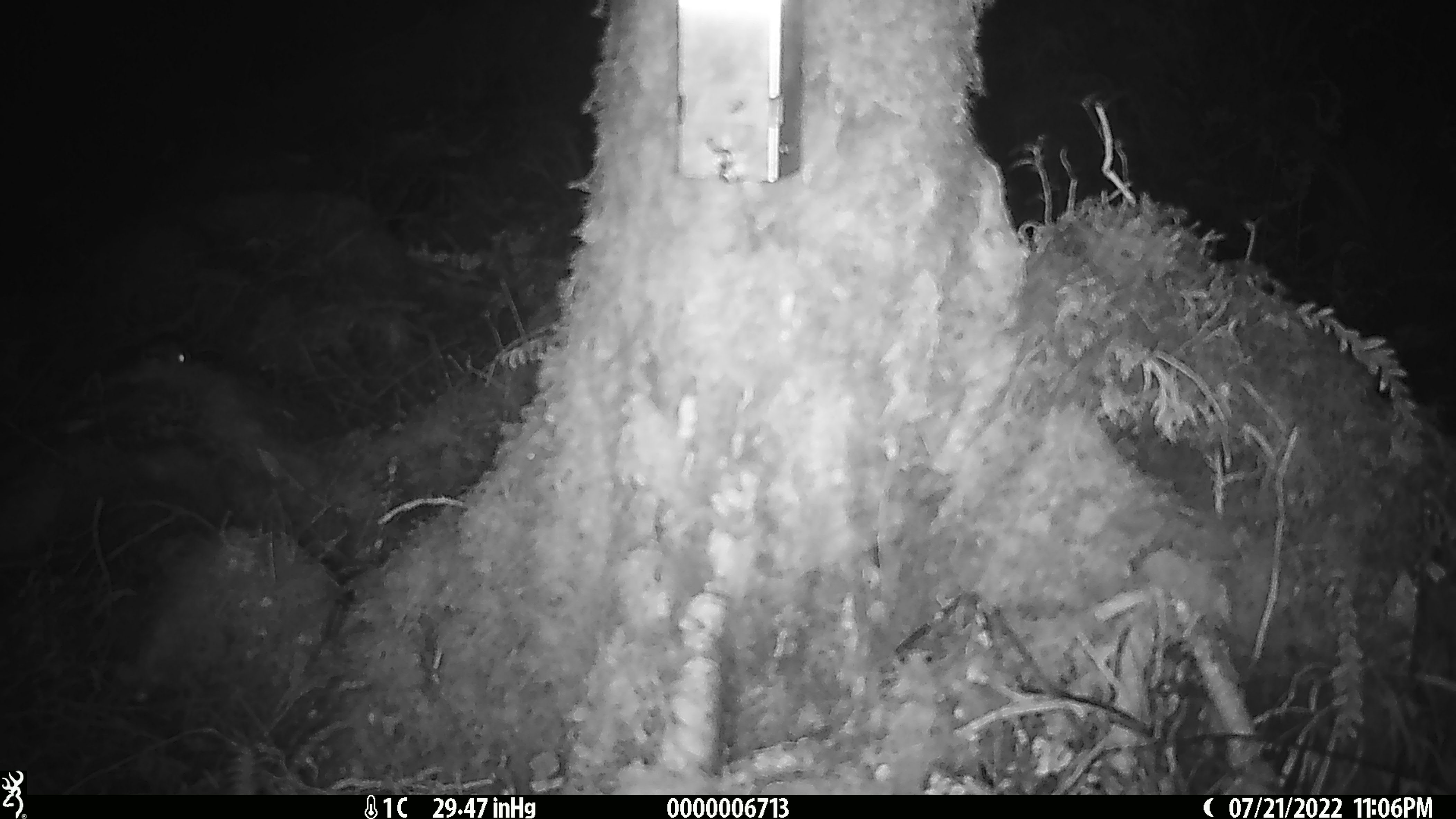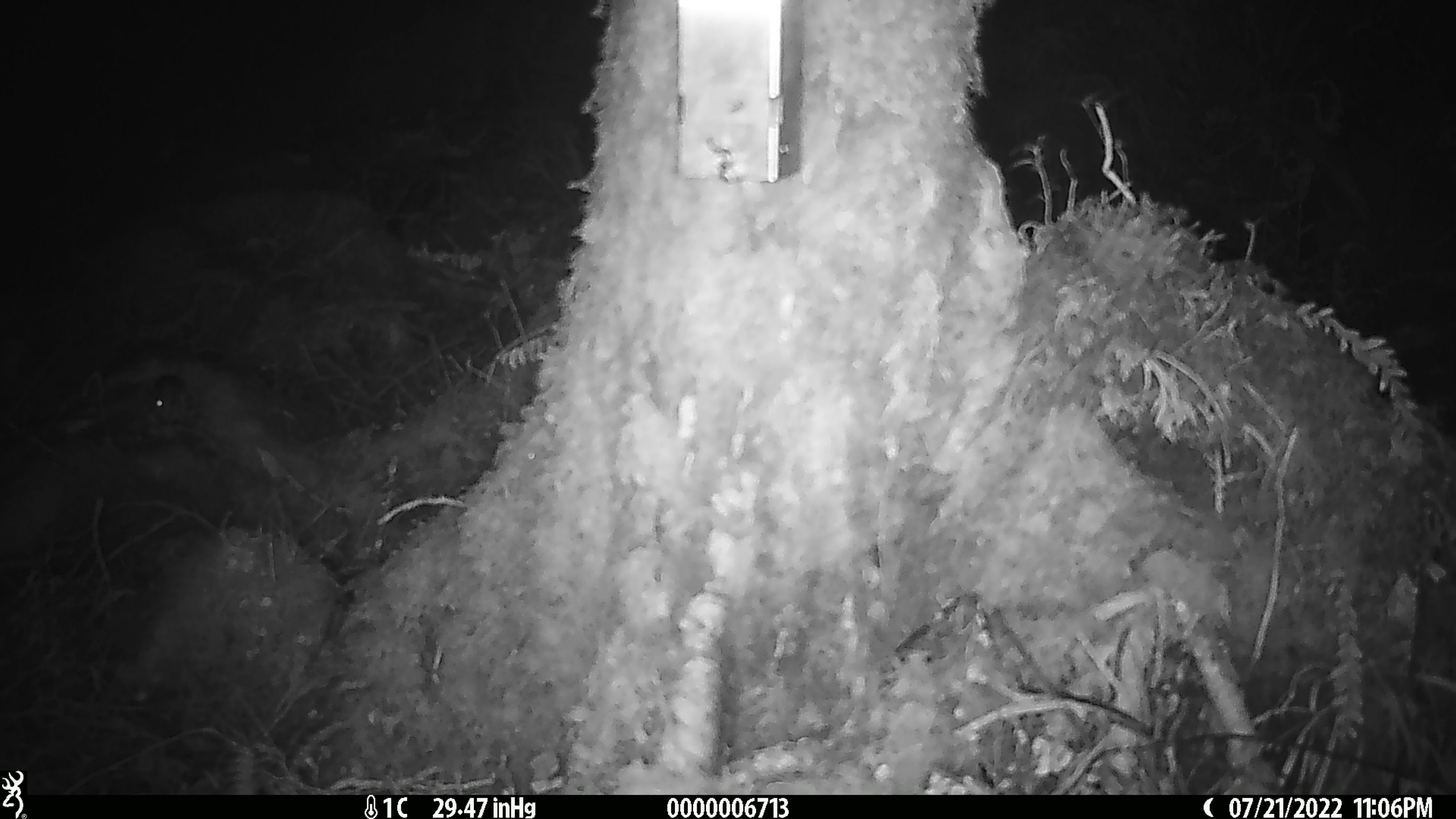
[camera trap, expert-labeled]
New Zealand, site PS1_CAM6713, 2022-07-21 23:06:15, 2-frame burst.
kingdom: Animalia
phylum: Chordata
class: Mammalia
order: Rodentia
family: Muridae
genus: Mus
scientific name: Mus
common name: mouse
Mouse (Mus).